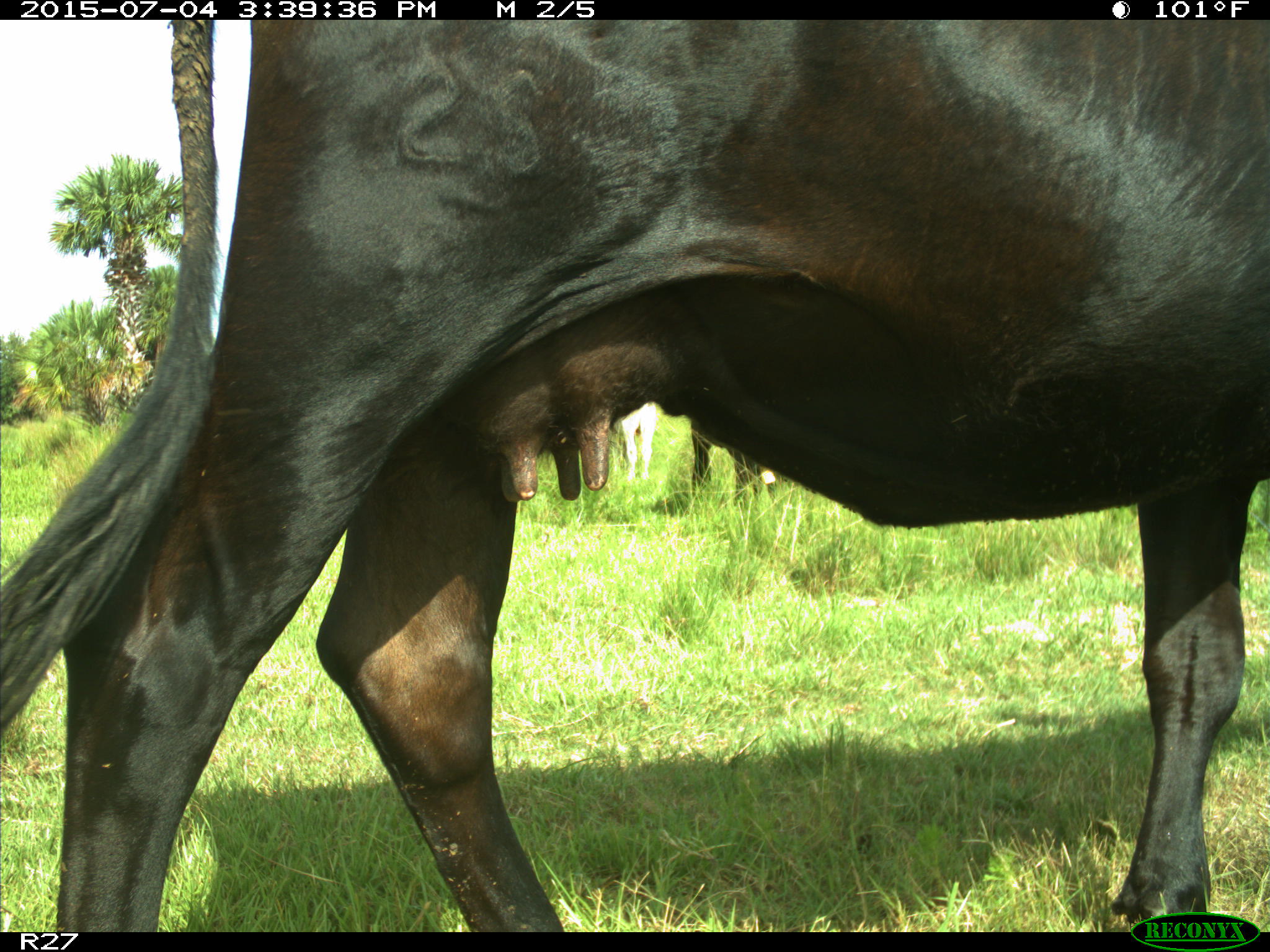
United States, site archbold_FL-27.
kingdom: Animalia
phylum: Chordata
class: Mammalia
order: Artiodactyla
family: Bovidae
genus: Bos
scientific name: Bos taurus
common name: domestic cow